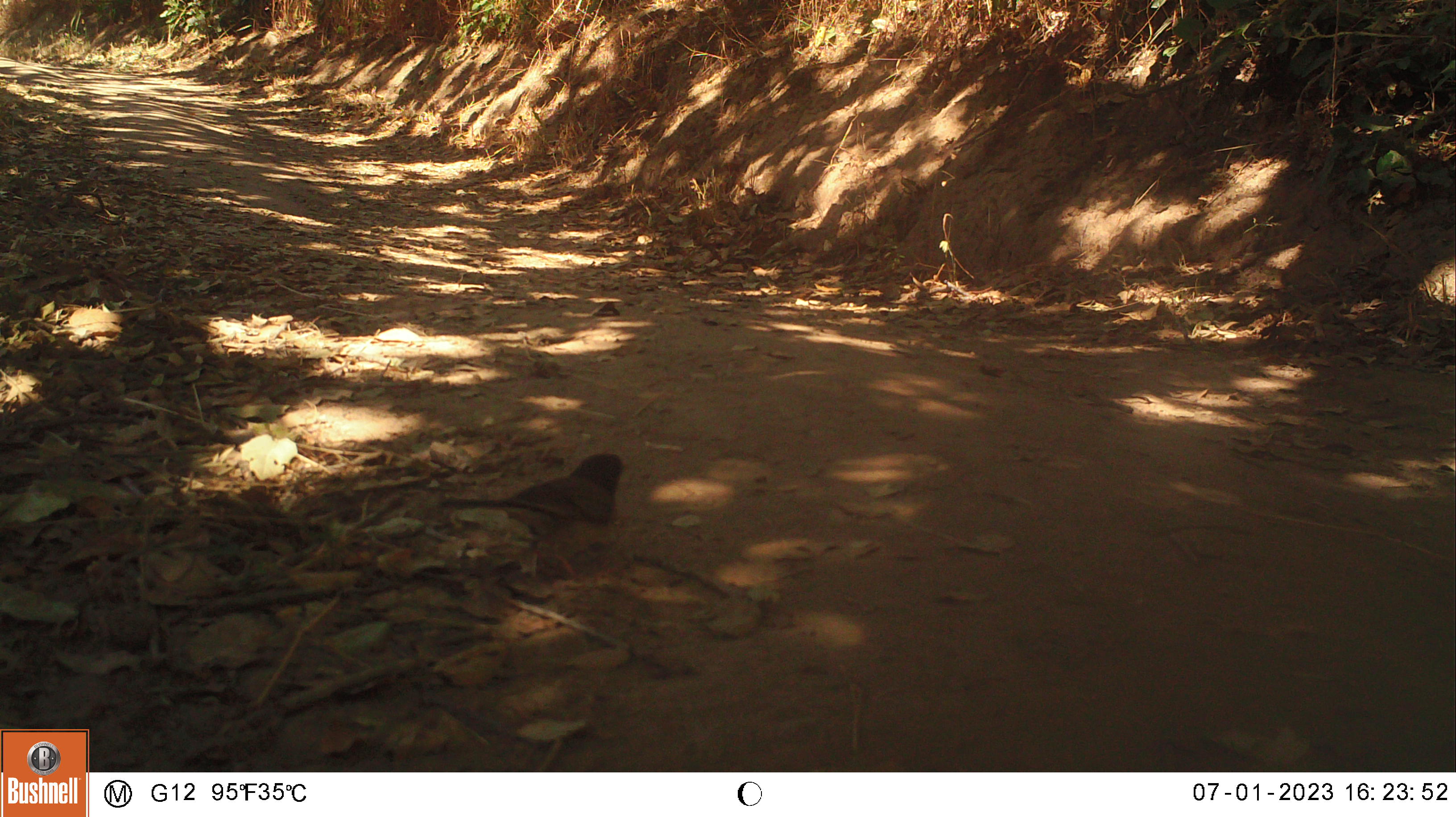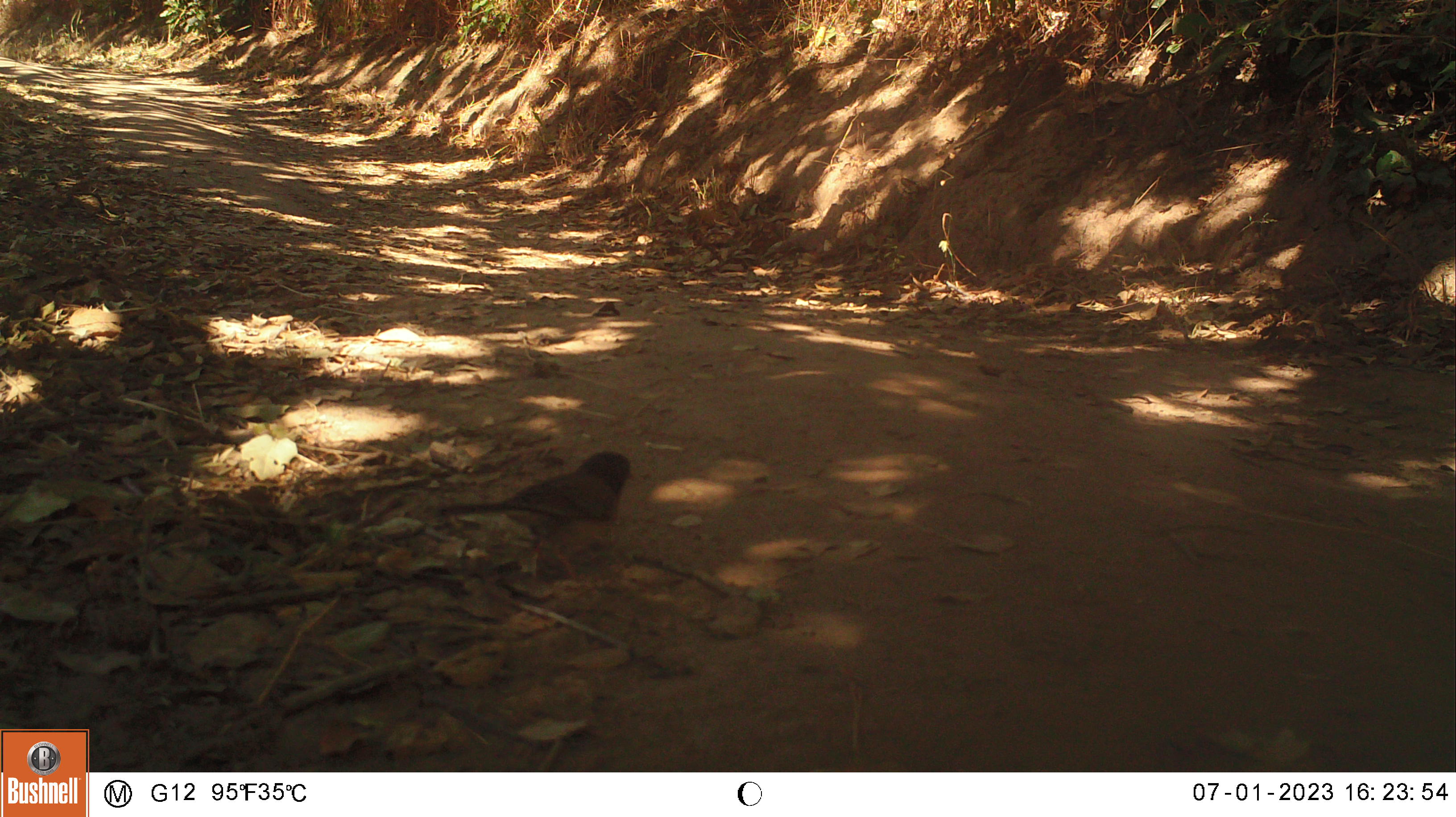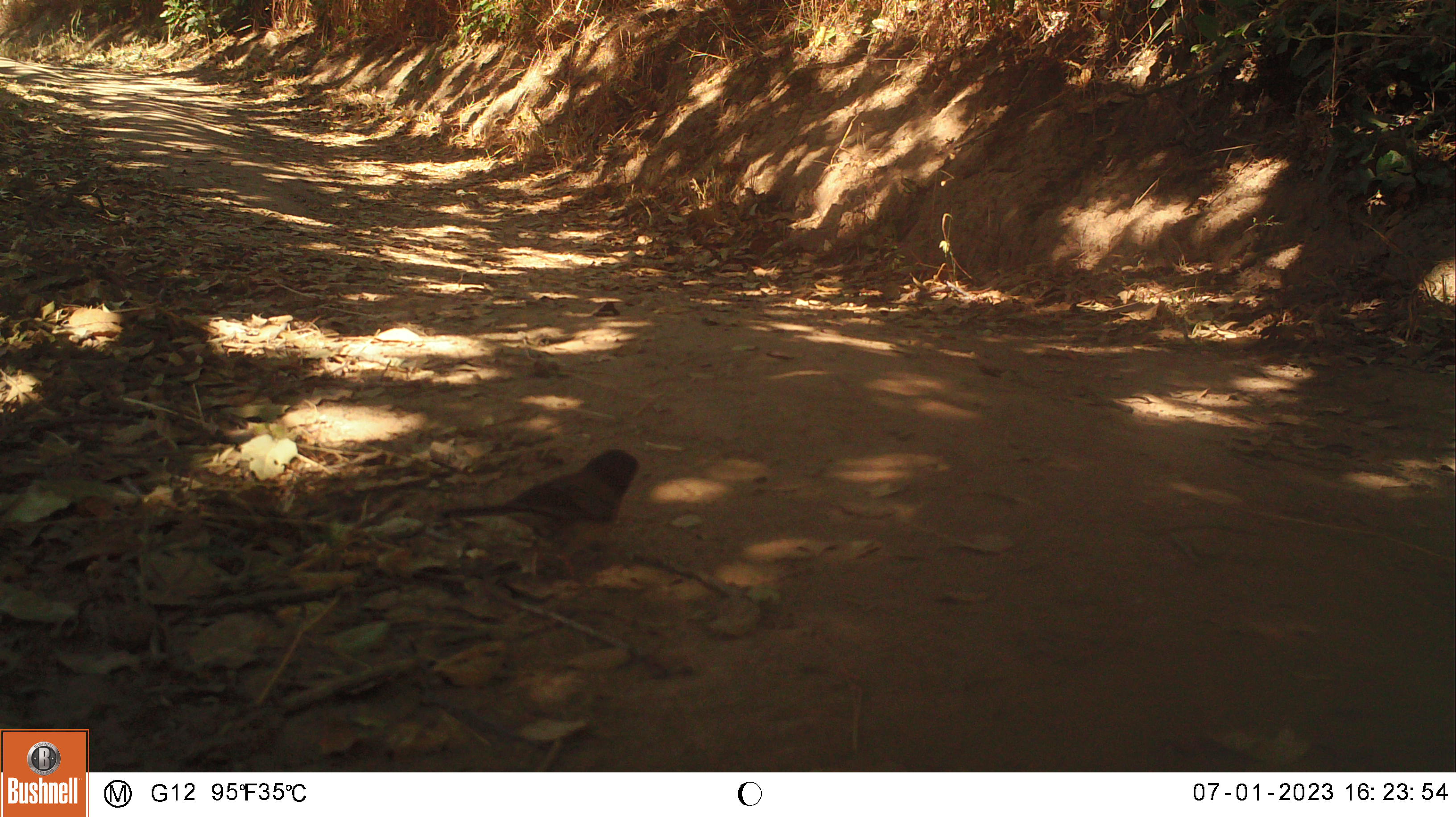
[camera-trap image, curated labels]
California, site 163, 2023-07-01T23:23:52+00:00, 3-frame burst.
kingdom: Animalia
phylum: Chordata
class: Aves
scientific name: Aves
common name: bird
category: unknown bird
Unknown bird (bird) (Aves).